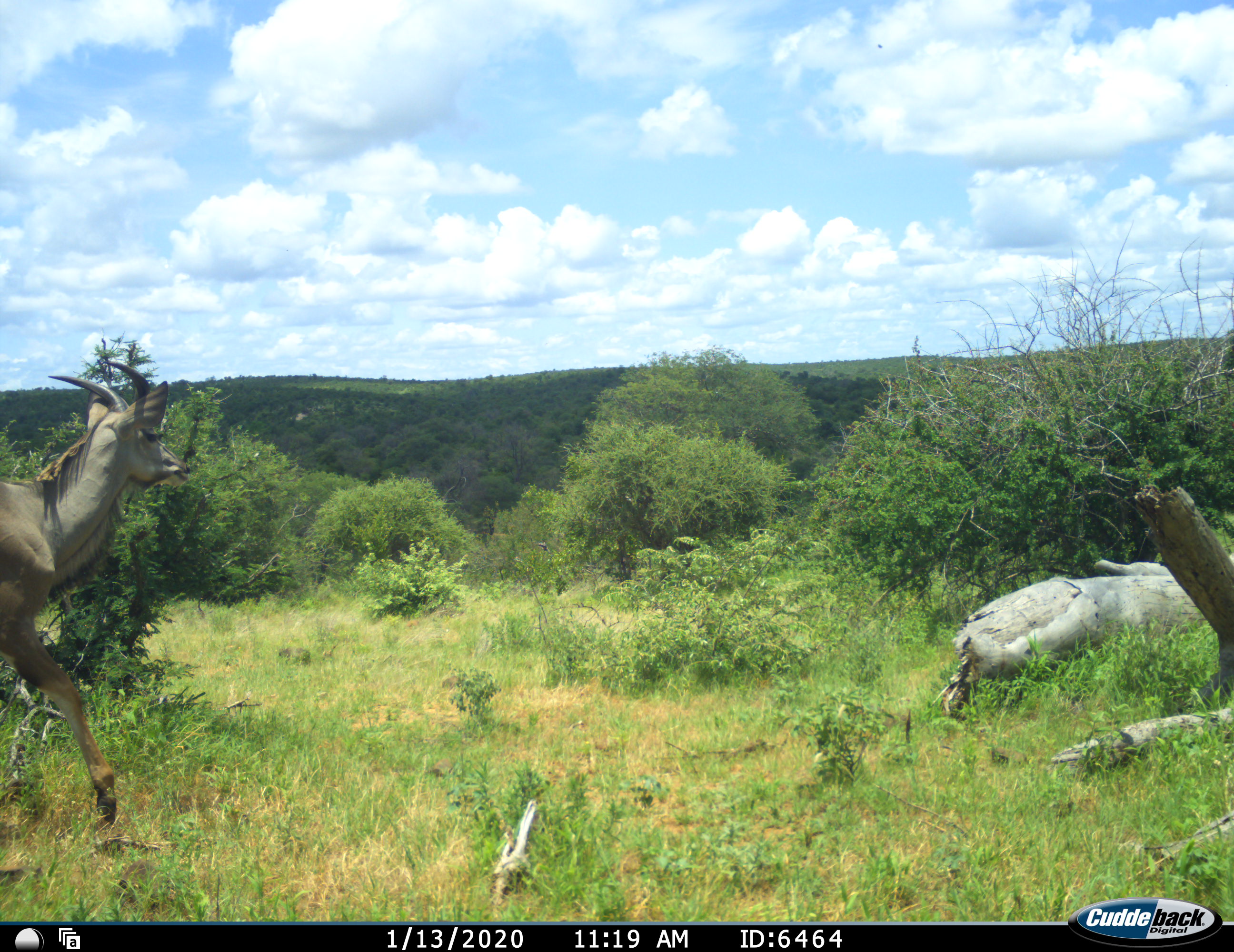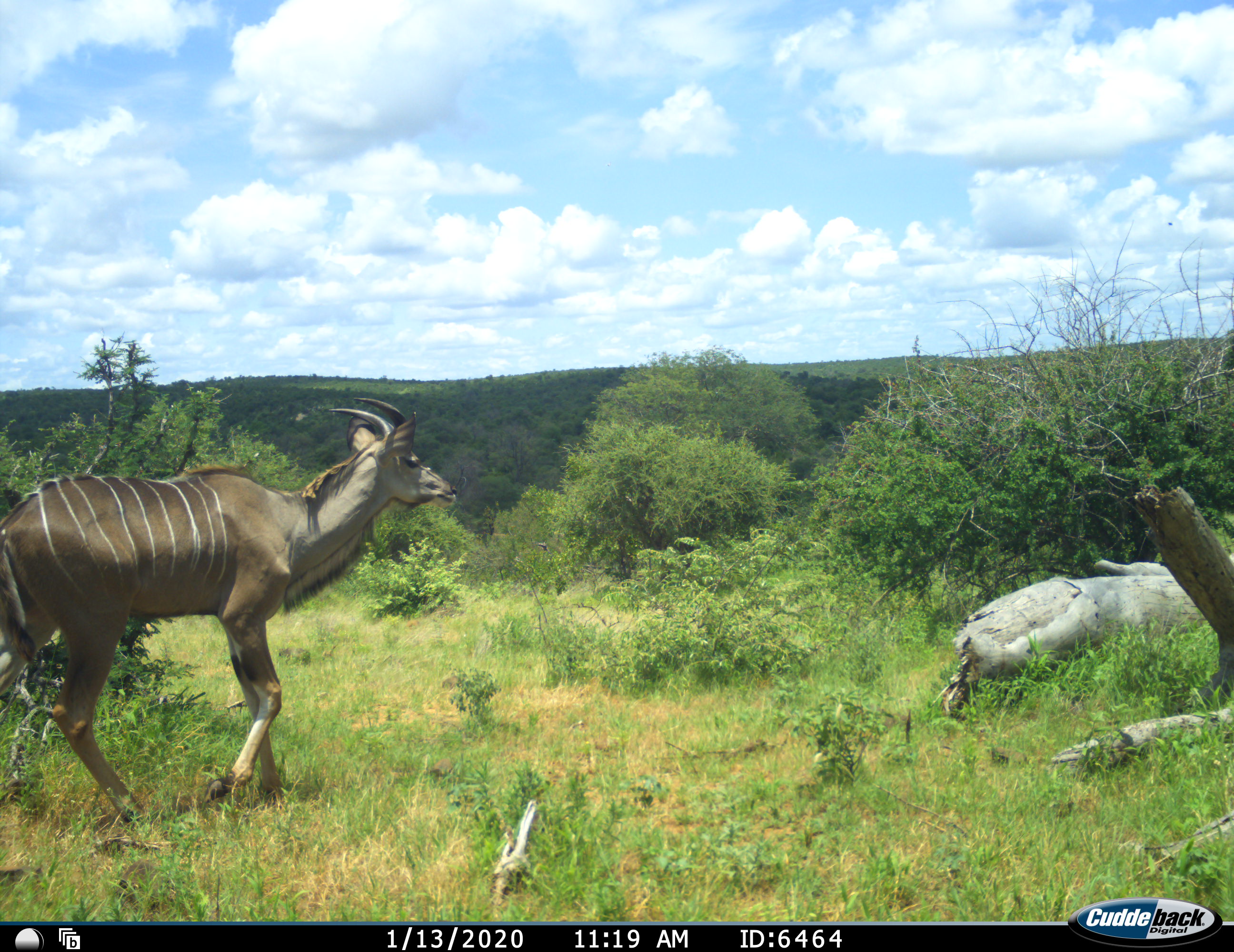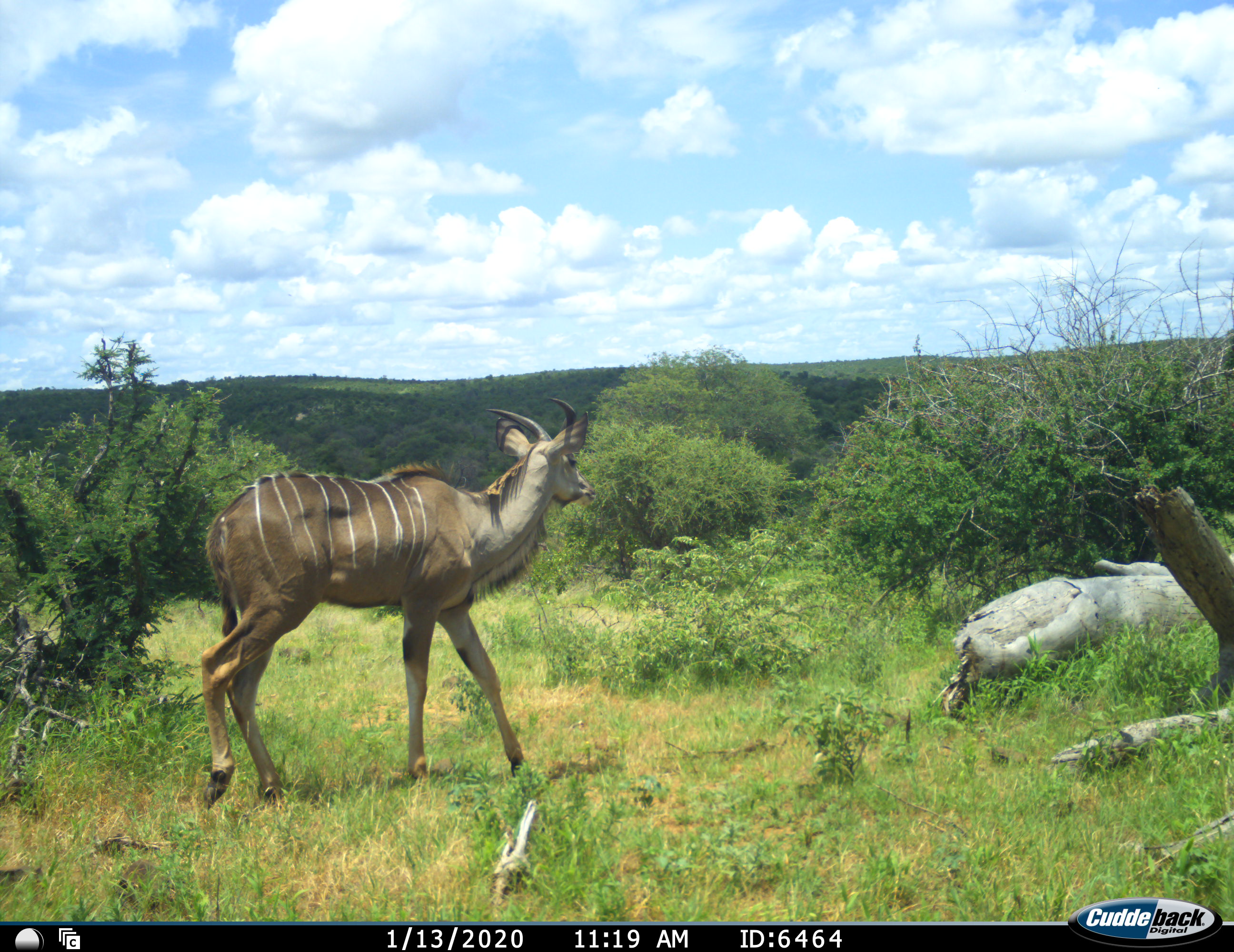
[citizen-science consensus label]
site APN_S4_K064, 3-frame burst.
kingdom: Animalia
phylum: Chordata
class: Mammalia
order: Artiodactyla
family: Bovidae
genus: Tragelaphus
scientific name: Tragelaphus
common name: kudu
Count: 1.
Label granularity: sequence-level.